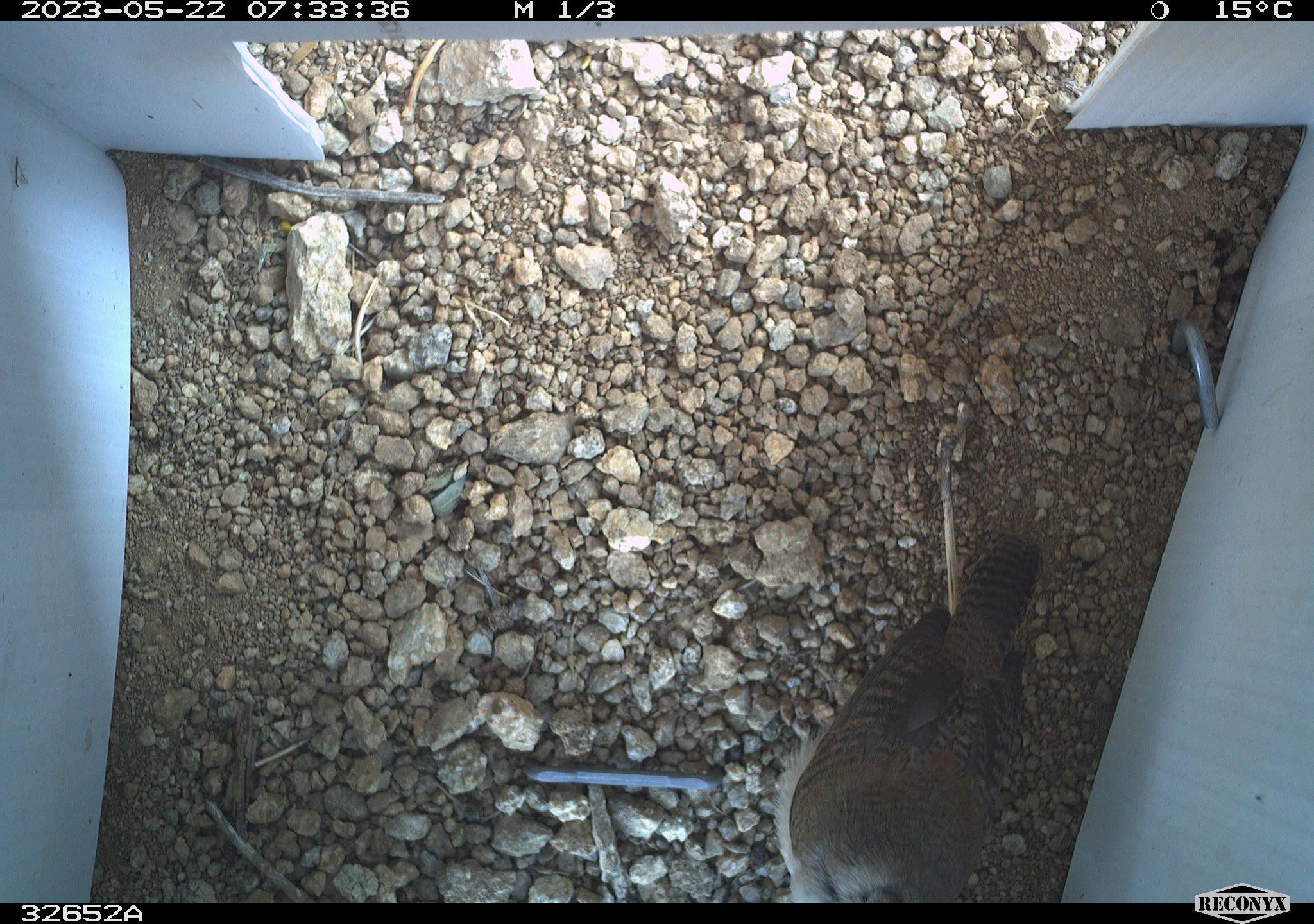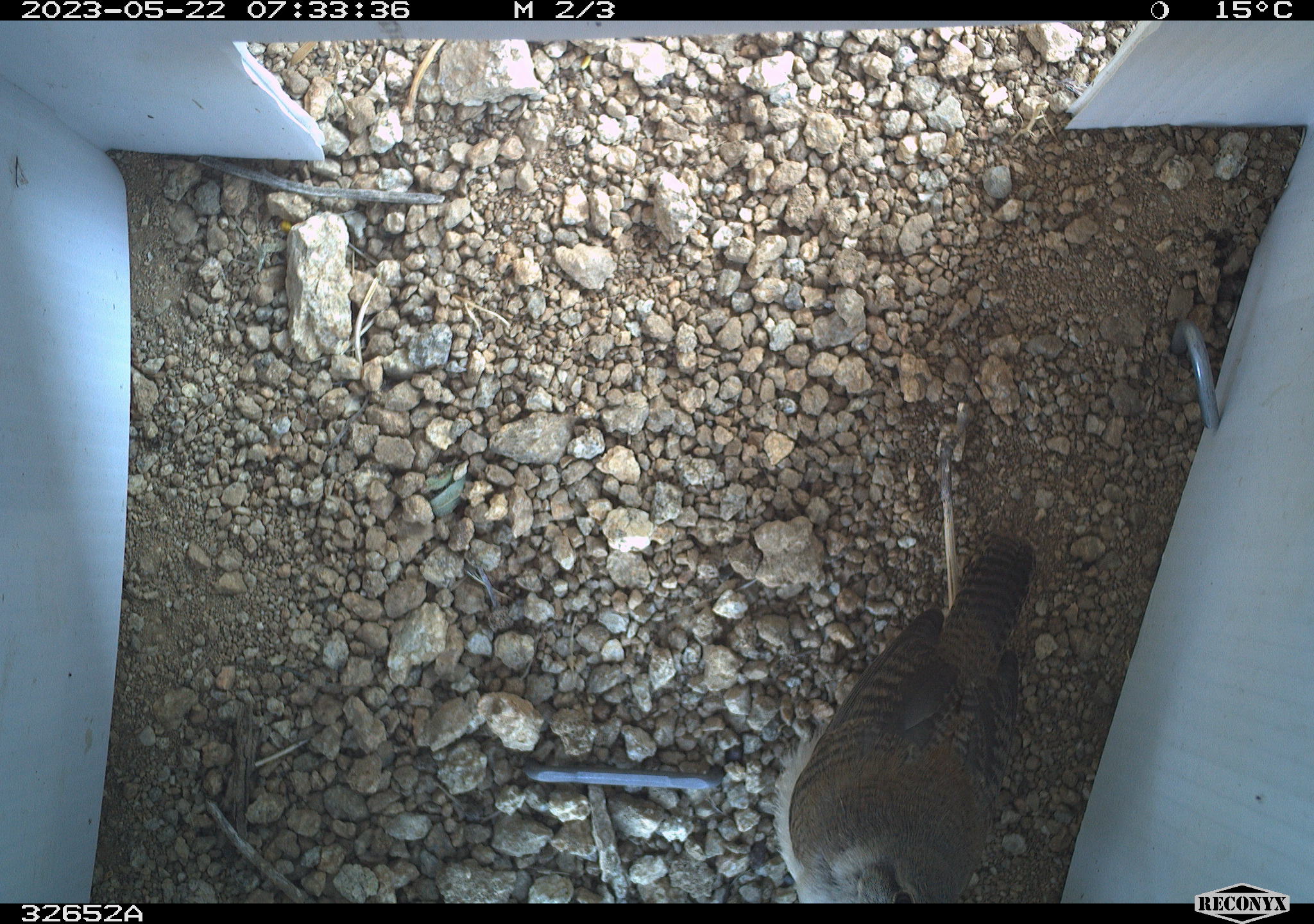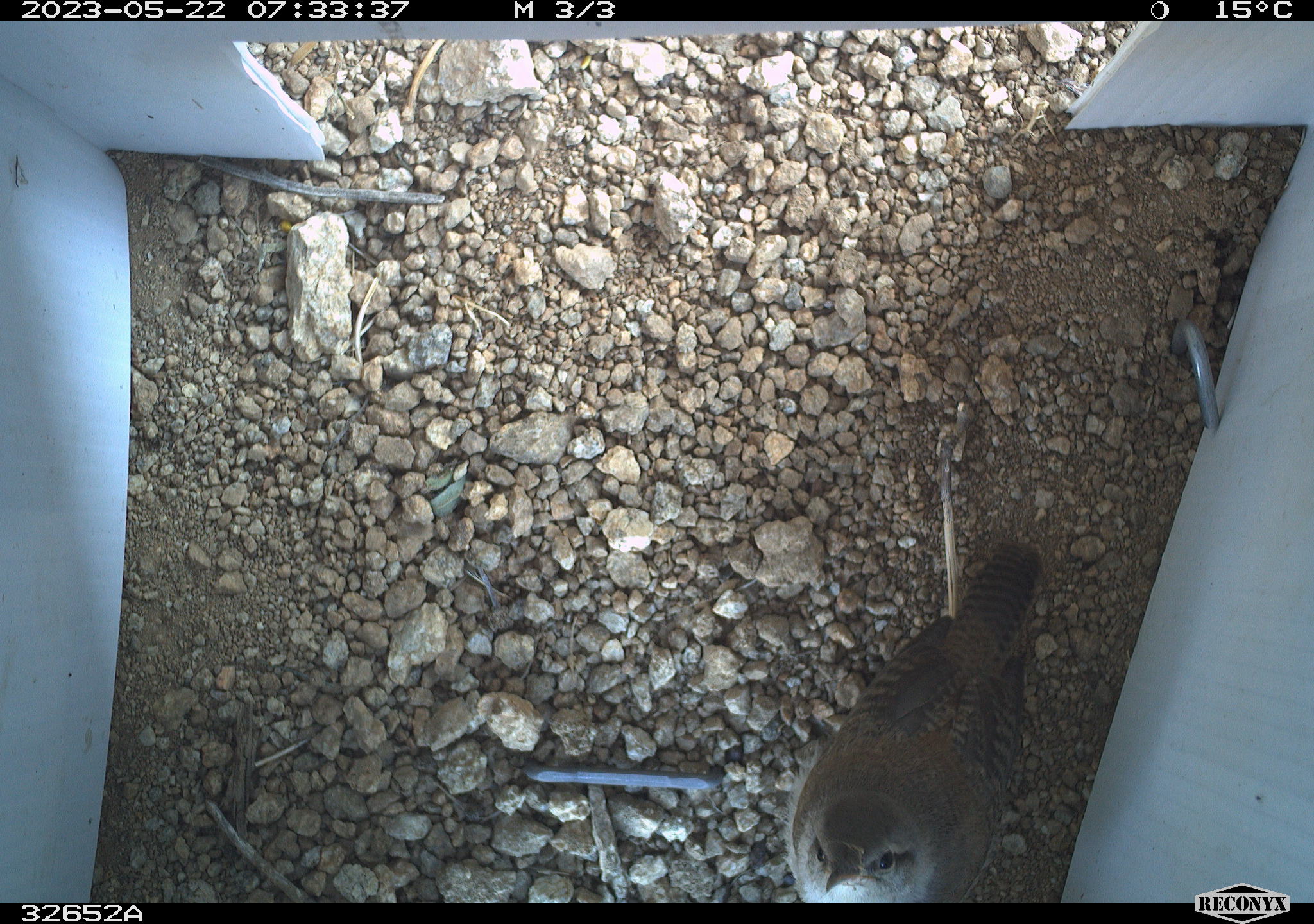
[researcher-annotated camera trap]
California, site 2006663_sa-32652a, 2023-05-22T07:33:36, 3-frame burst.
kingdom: Animalia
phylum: Chordata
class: Aves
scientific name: Aves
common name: bird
Bird (Aves).